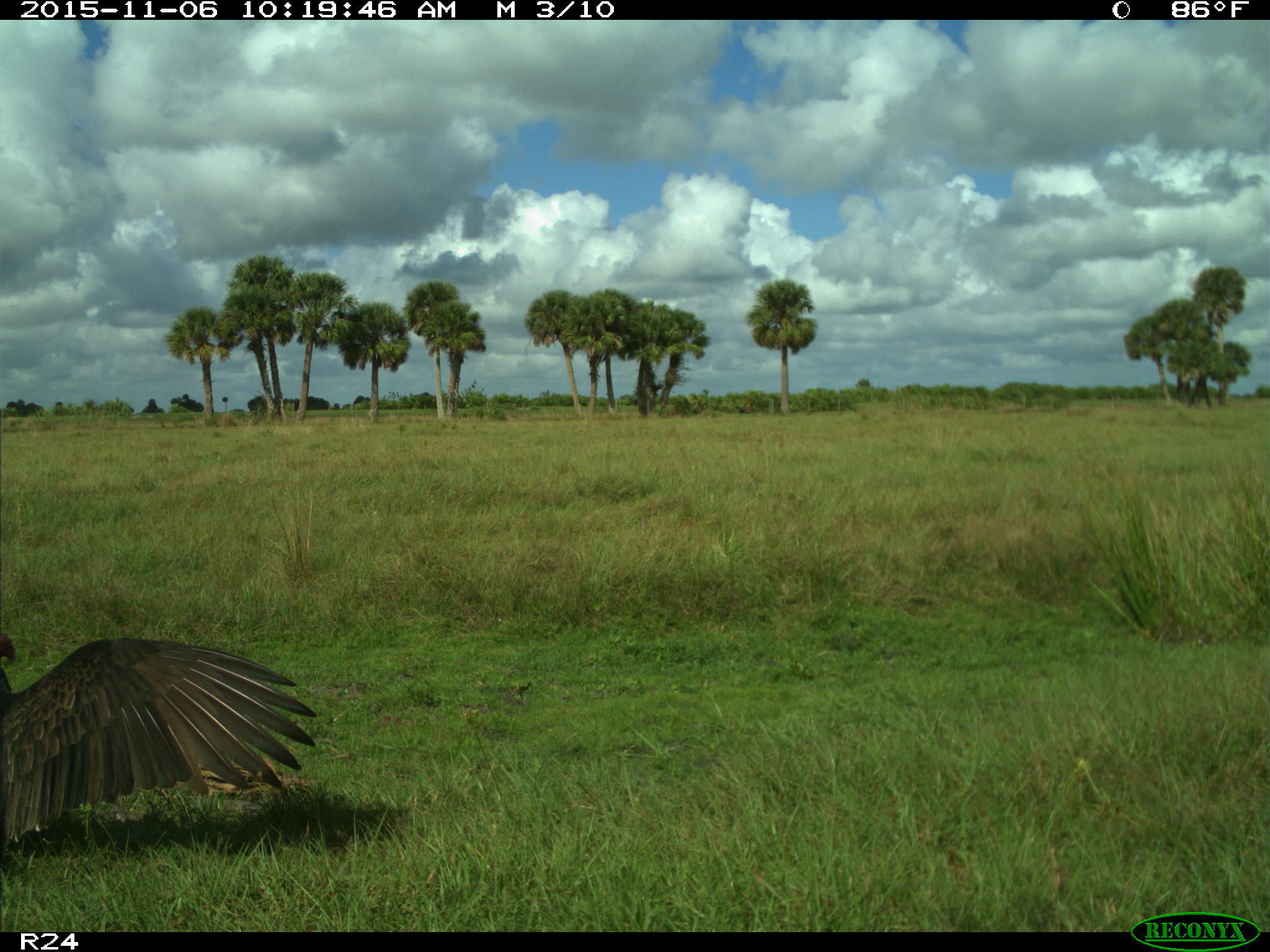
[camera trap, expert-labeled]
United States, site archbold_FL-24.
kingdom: Animalia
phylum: Chordata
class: Aves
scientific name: Aves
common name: birds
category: unidentified bird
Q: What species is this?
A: Unidentified bird (birds) (Aves).